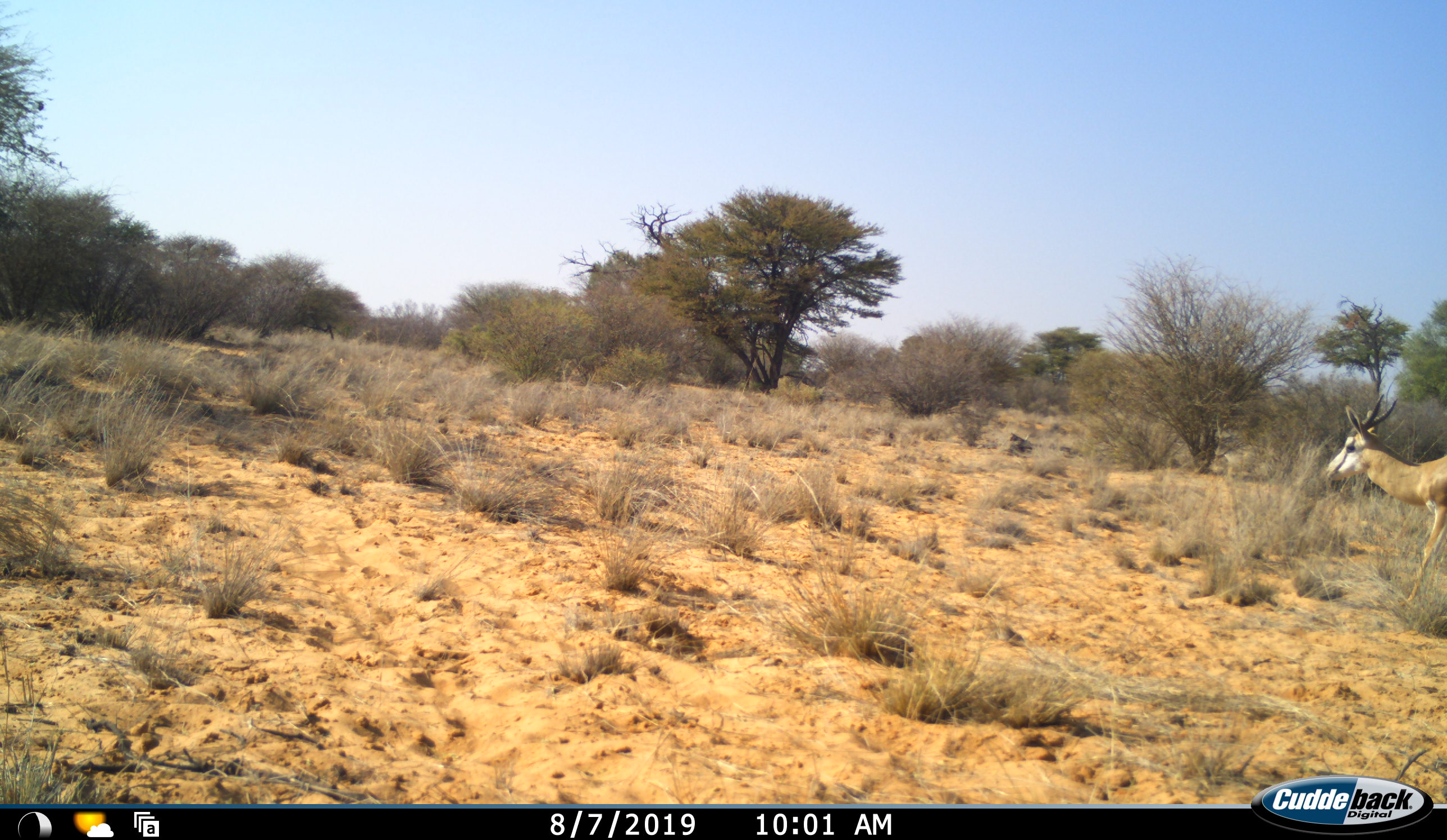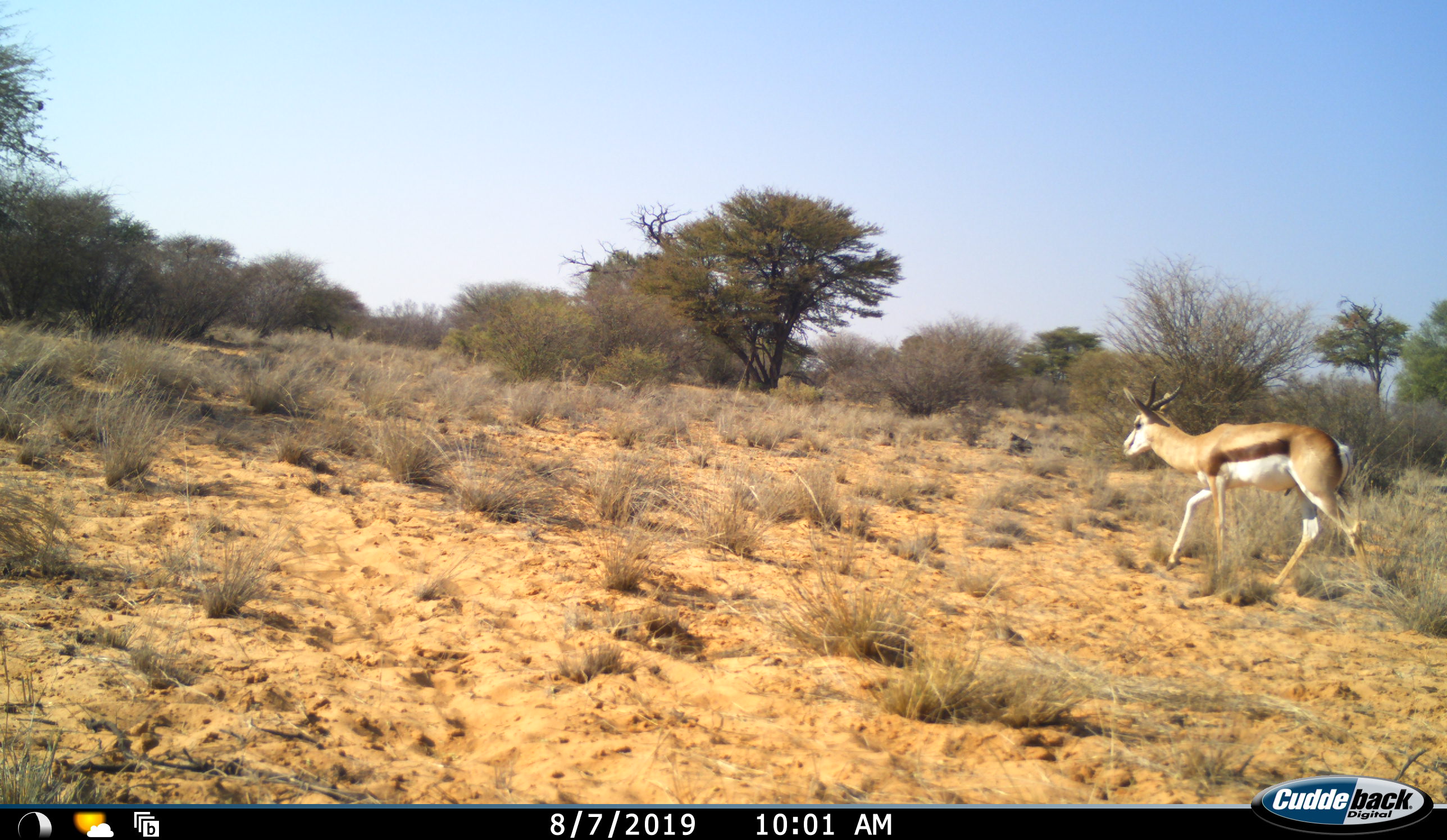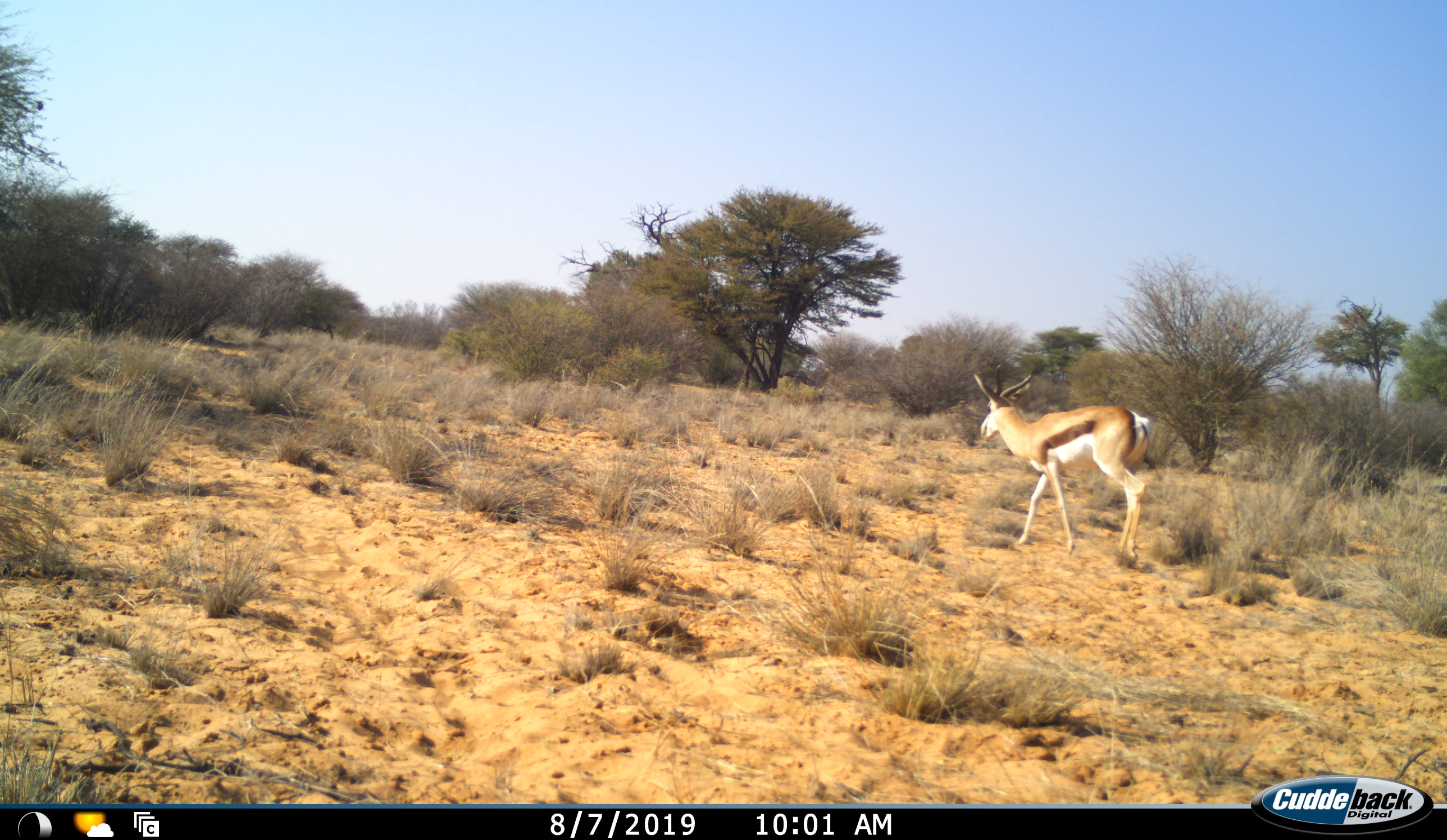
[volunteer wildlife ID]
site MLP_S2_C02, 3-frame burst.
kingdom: Animalia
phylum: Chordata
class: Mammalia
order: Artiodactyla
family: Bovidae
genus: Antidorcas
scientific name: Antidorcas marsupialis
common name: springbok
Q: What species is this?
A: Springbok (Antidorcas marsupialis).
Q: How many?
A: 1.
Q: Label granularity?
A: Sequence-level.